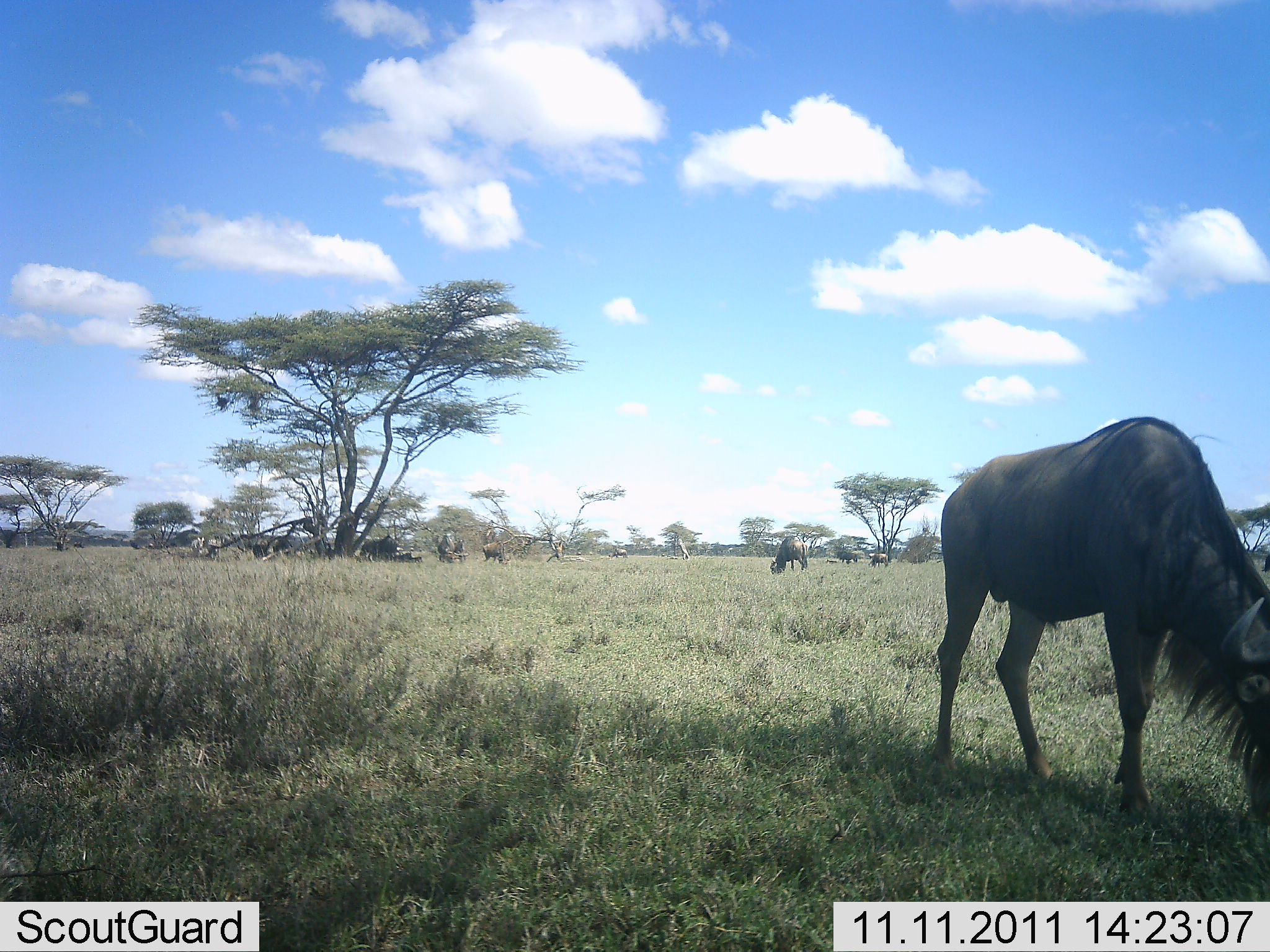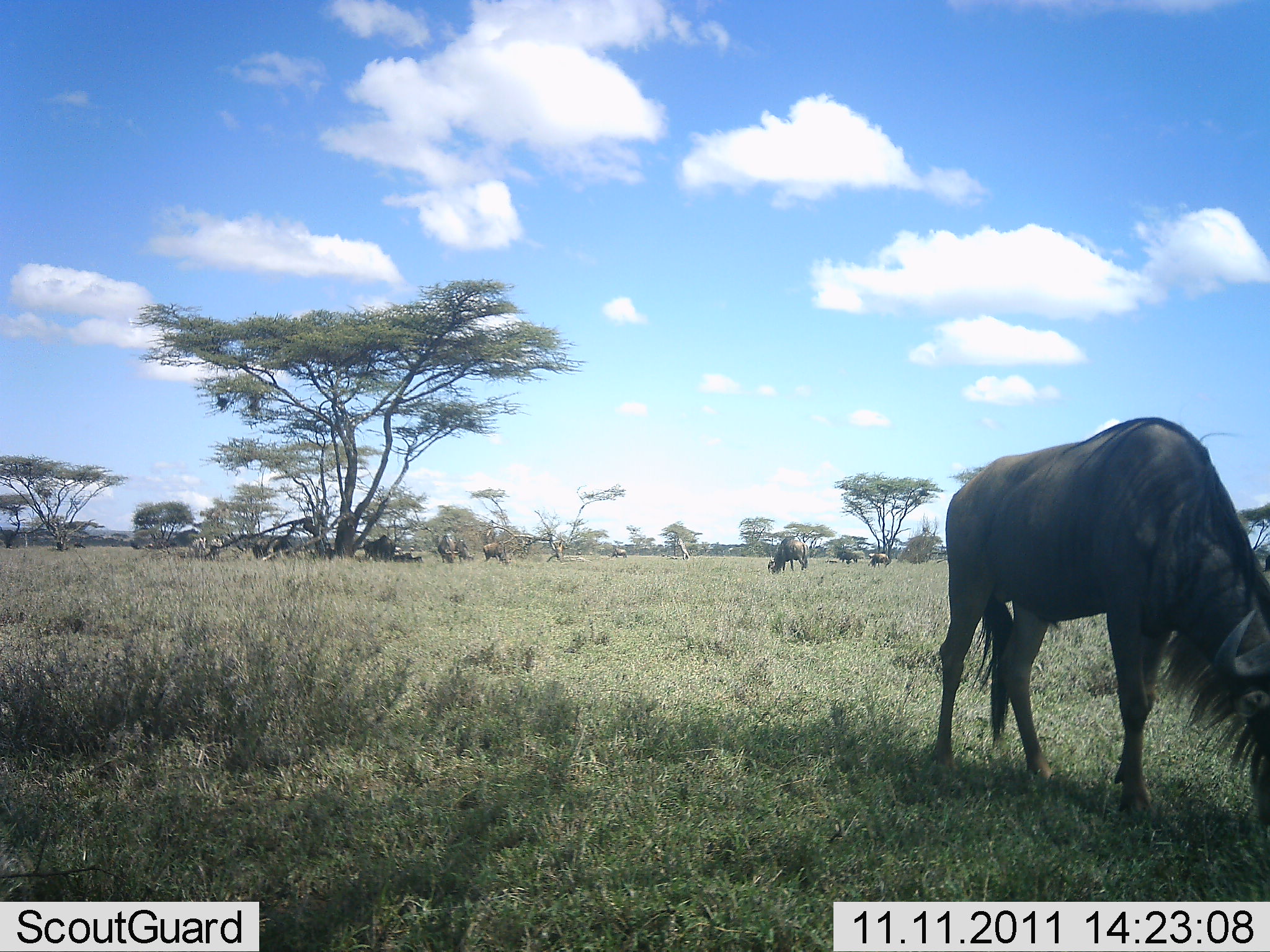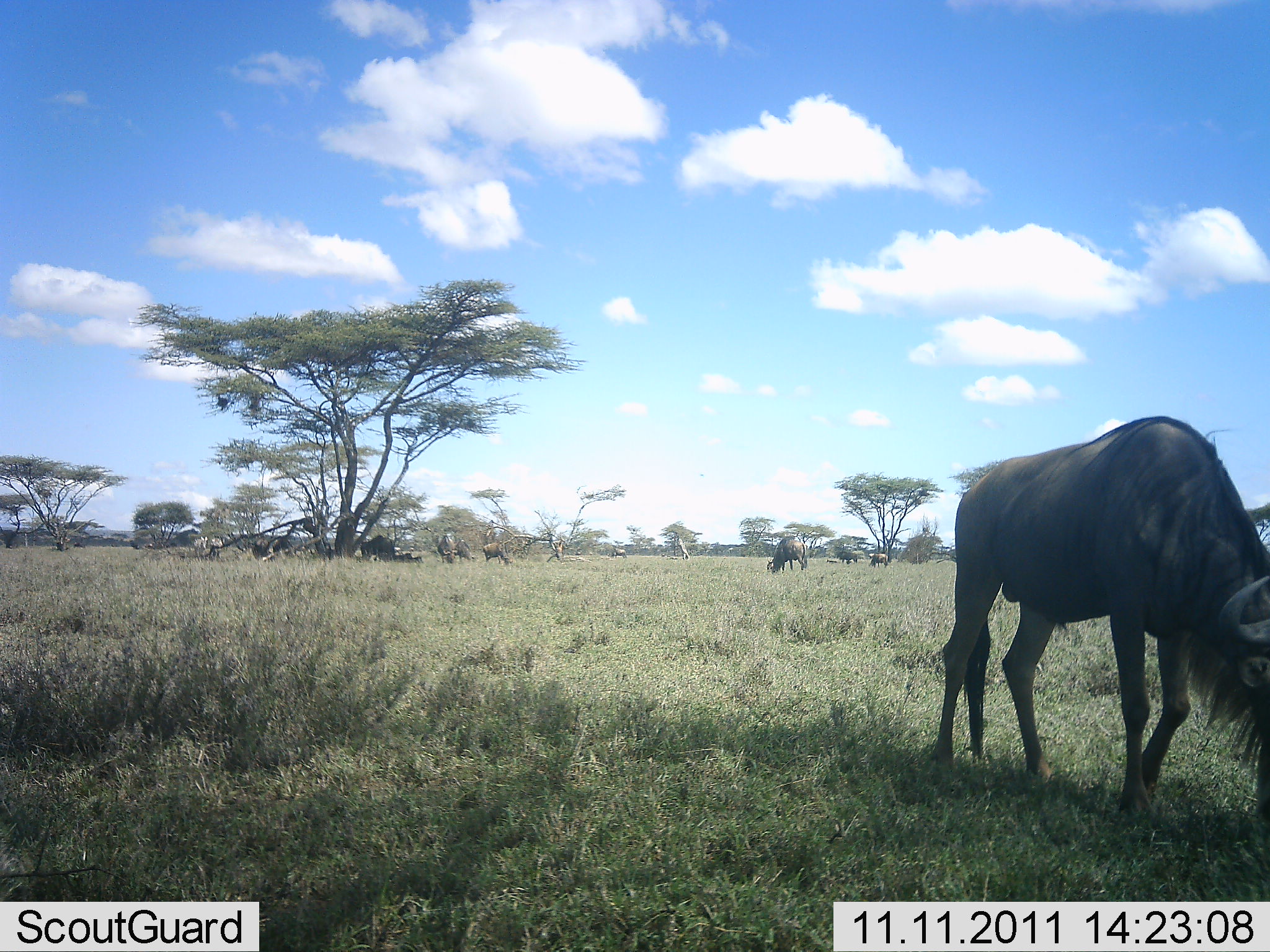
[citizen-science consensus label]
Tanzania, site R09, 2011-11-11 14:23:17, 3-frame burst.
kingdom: Animalia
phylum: Chordata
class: Mammalia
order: Artiodactyla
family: Bovidae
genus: Connochaetes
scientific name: Connochaetes taurinus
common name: blue wildebeest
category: wildebeest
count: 10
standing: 27%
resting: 20%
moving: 7%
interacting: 0%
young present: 0%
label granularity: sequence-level